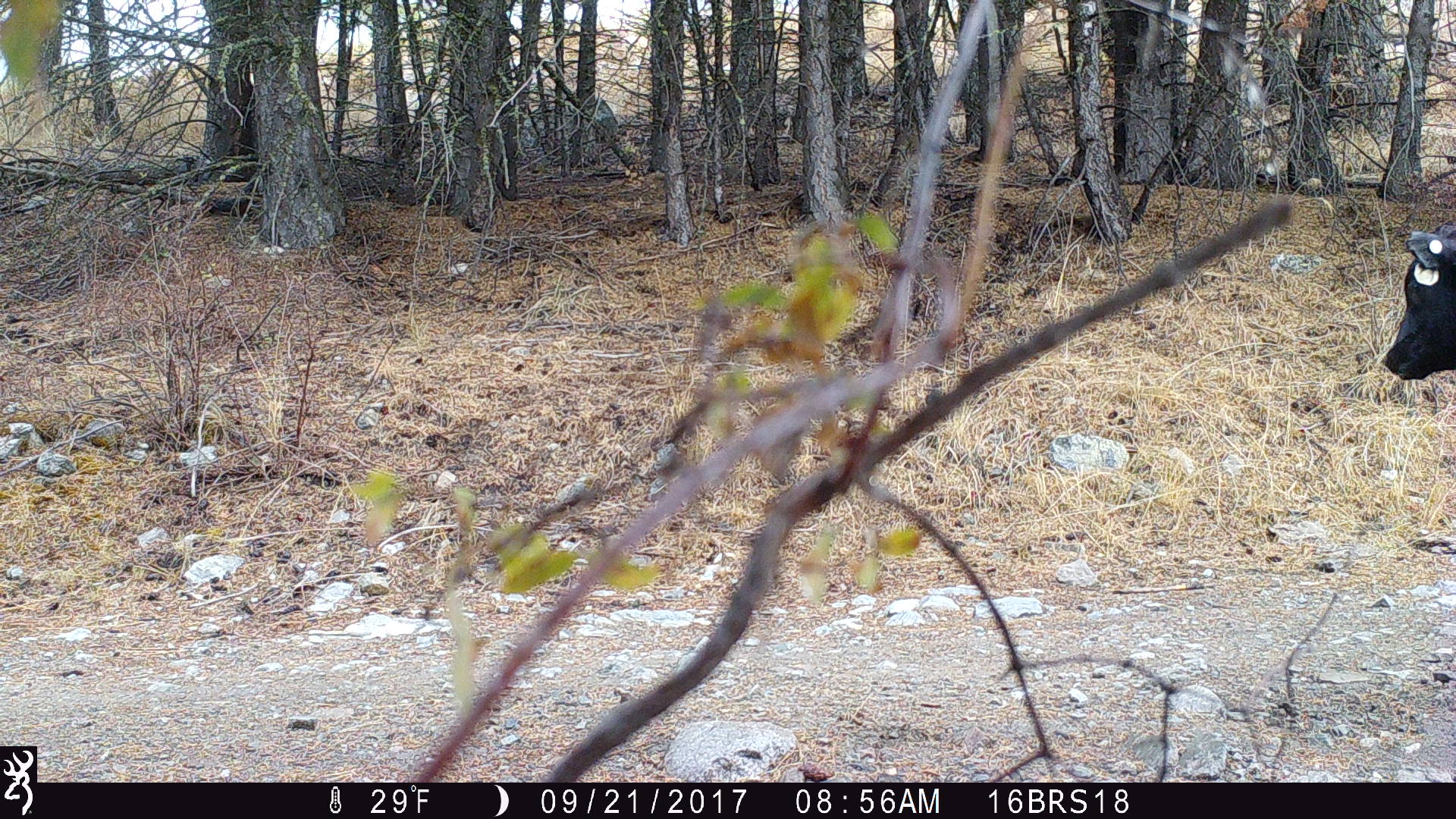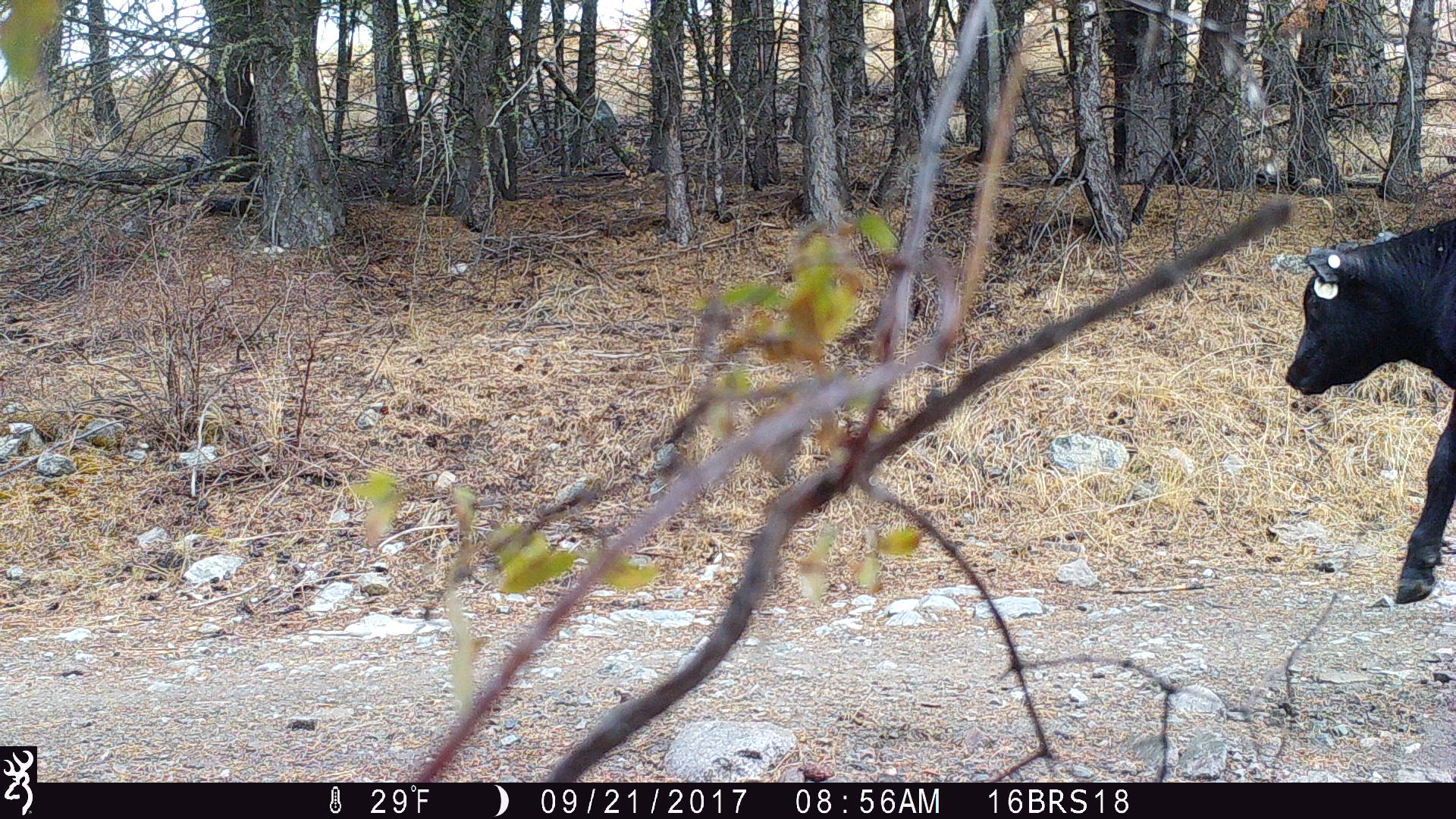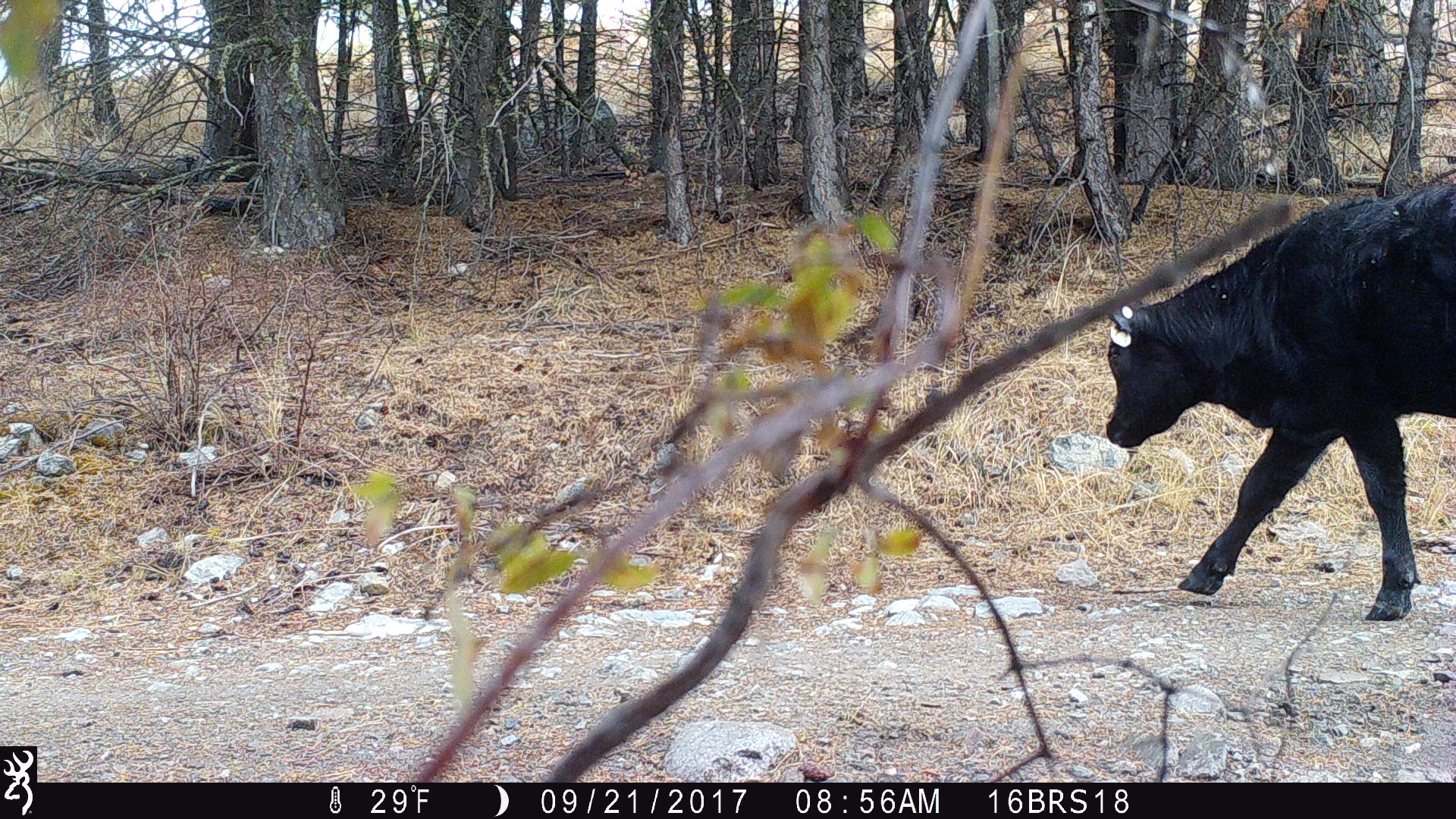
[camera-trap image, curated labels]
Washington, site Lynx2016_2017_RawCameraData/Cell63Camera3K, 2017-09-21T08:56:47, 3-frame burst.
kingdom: Animalia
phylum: Chordata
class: Mammalia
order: Artiodactyla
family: Bovidae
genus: Bos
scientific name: Bos taurus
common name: domestic cattle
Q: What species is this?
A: Domestic cattle (Bos taurus).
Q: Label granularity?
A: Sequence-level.